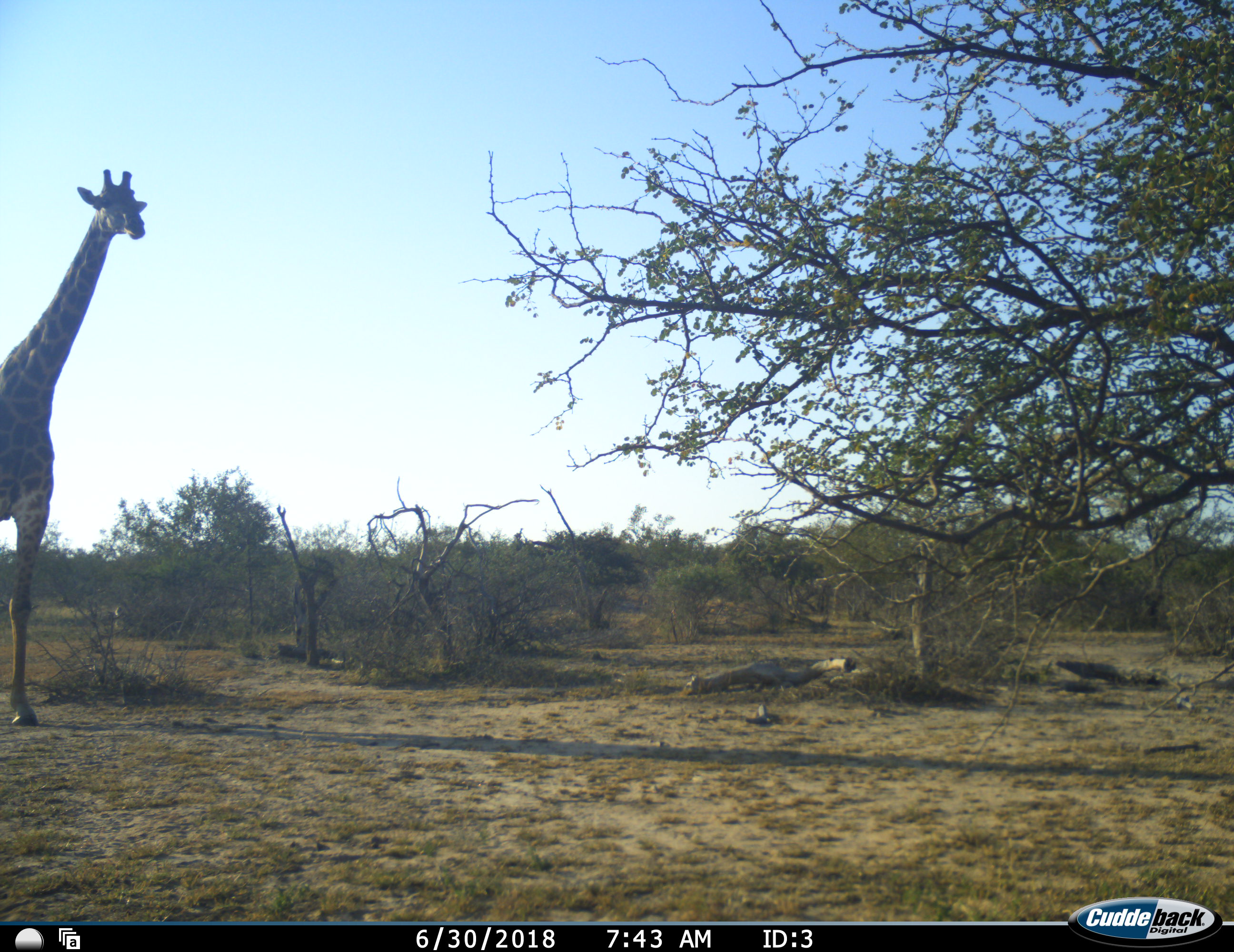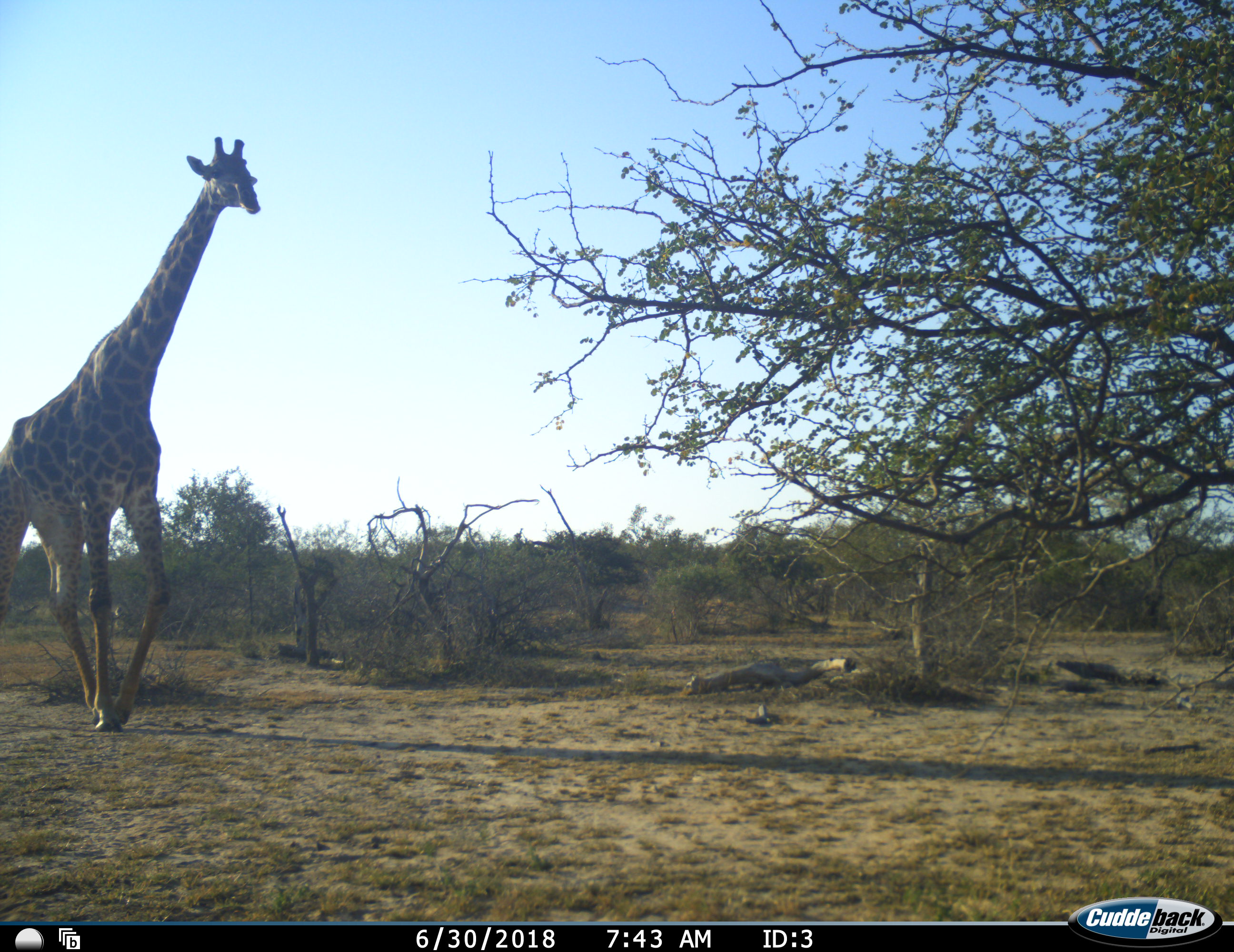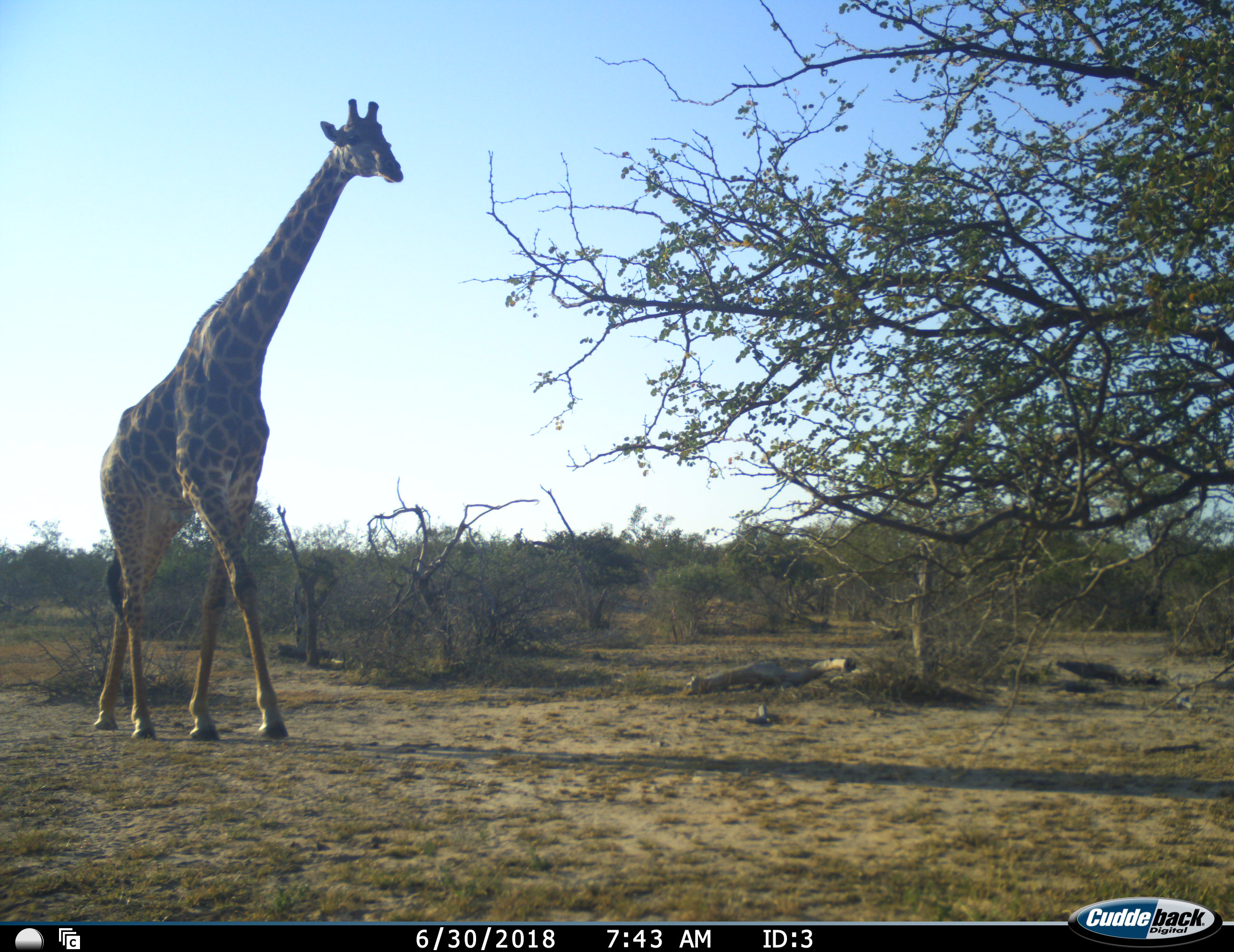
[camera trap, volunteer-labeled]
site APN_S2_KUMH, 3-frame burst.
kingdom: Animalia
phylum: Chordata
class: Mammalia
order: Artiodactyla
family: Giraffidae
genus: Giraffa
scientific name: Giraffa camelopardalis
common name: giraffe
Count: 1.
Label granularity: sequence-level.